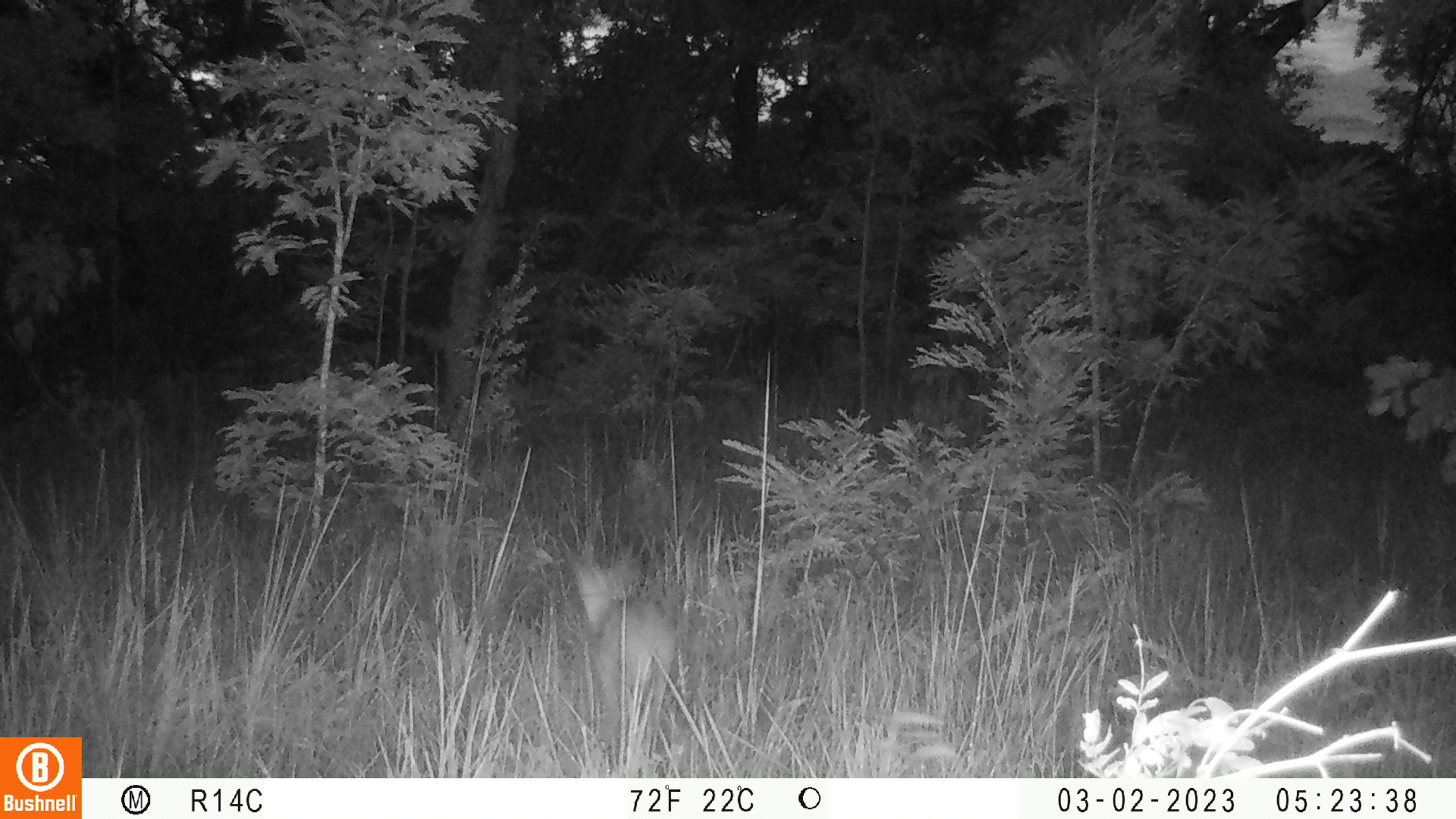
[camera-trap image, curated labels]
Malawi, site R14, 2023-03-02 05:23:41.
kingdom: Animalia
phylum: Chordata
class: Mammalia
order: Artiodactyla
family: Bovidae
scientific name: Antilopinae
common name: small antelope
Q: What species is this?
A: Small antelope (Antilopinae).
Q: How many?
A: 1.